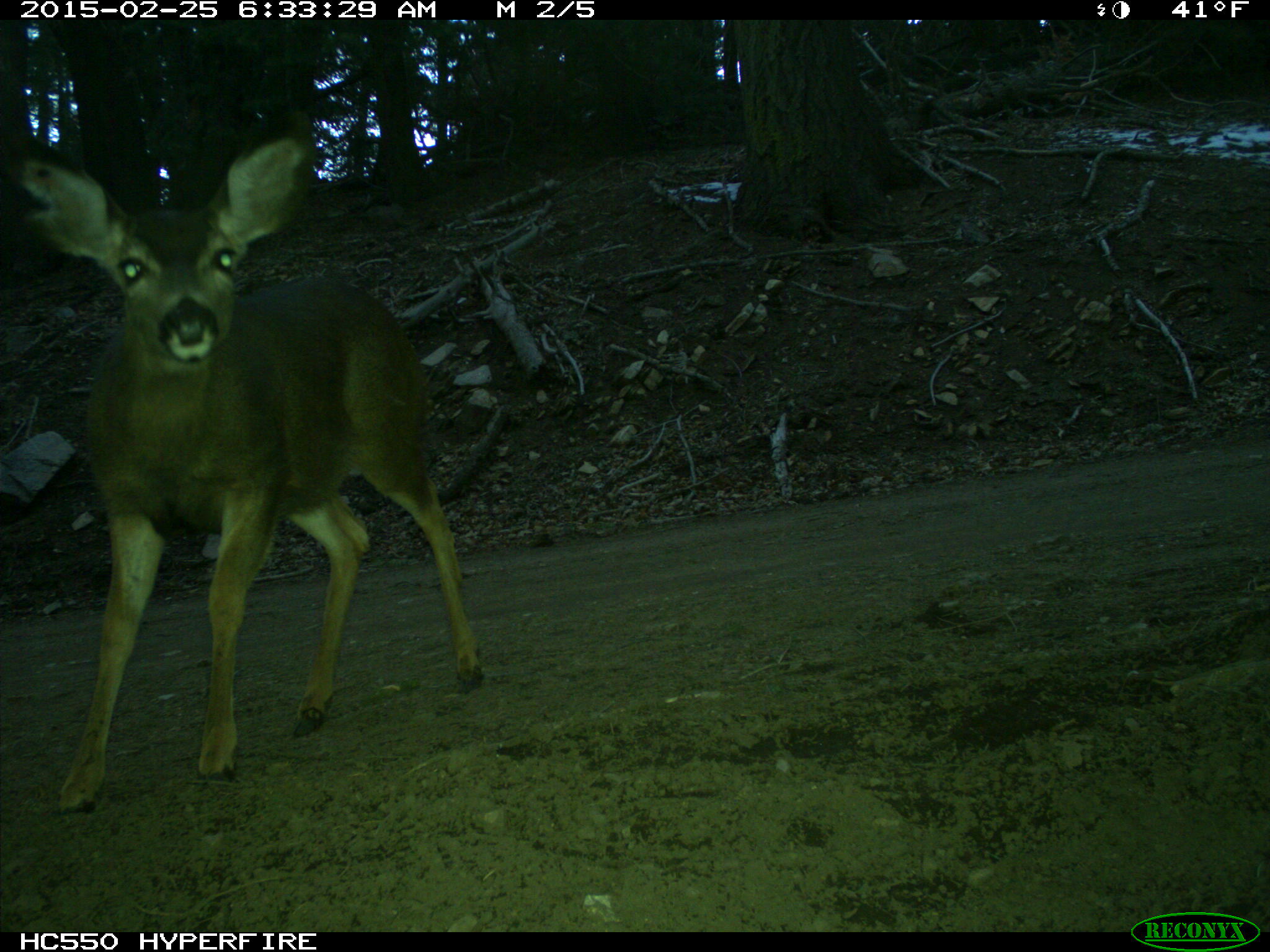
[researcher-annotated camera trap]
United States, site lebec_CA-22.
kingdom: Animalia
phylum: Chordata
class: Mammalia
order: Artiodactyla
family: Cervidae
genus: Odocoileus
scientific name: Odocoileus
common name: deer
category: unidentified deer